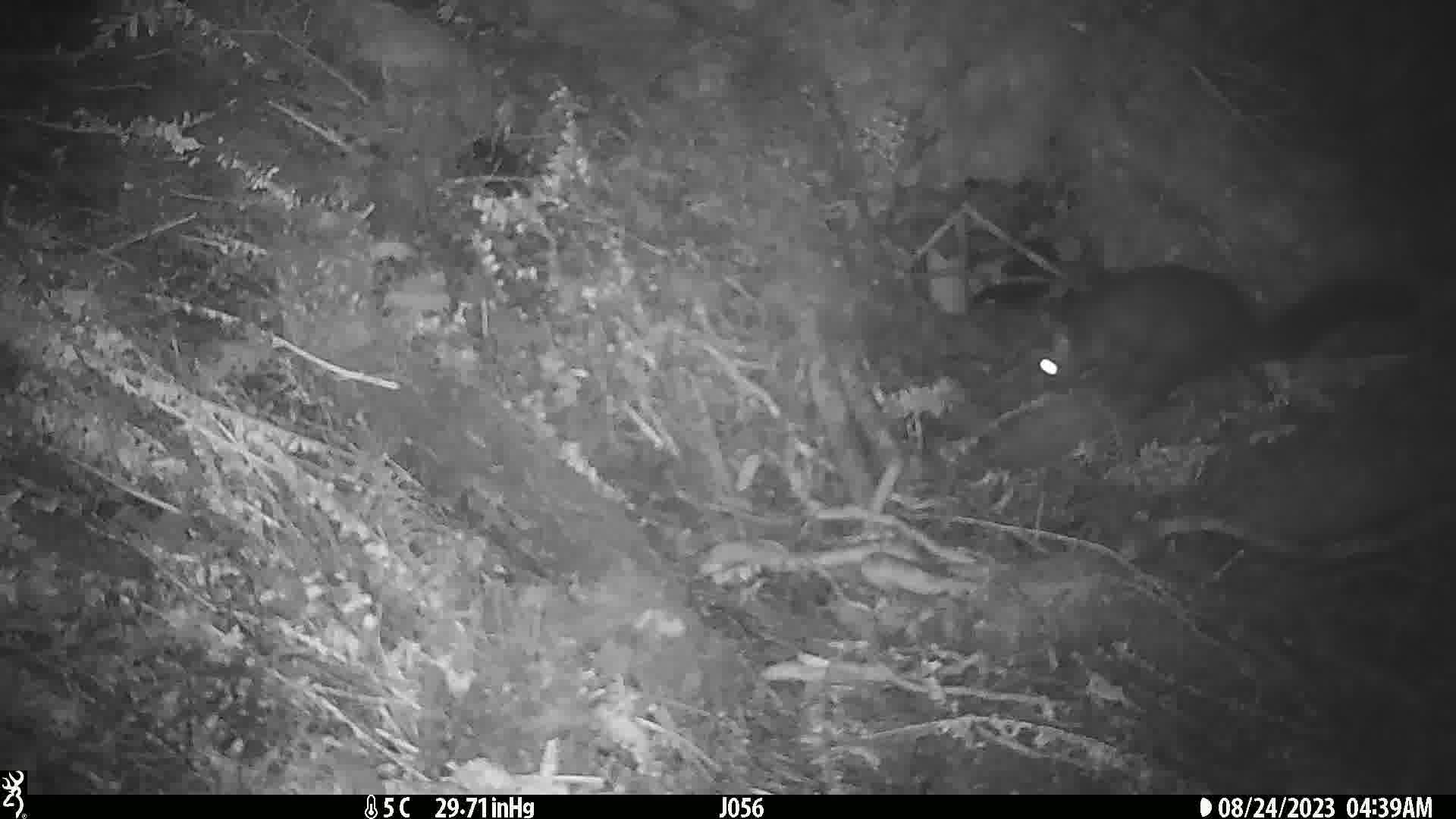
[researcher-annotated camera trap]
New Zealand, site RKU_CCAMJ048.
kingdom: Animalia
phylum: Chordata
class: Mammalia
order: Diprotodontia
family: Phalangeridae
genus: Trichosurus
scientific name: Trichosurus vulpecula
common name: common brushtail possum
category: possum